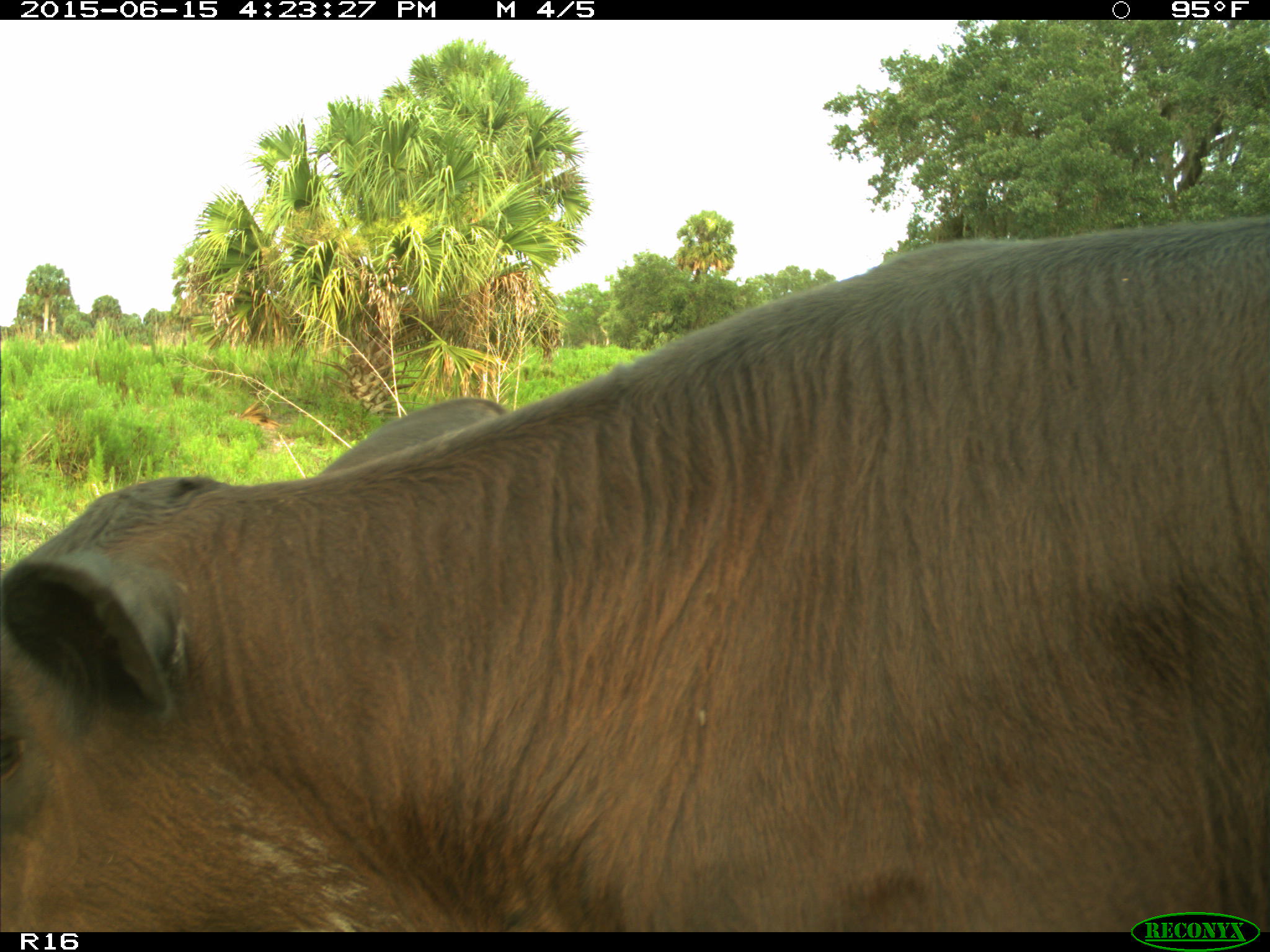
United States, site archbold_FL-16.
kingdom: Animalia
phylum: Chordata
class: Mammalia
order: Artiodactyla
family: Bovidae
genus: Bos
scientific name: Bos taurus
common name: domestic cow